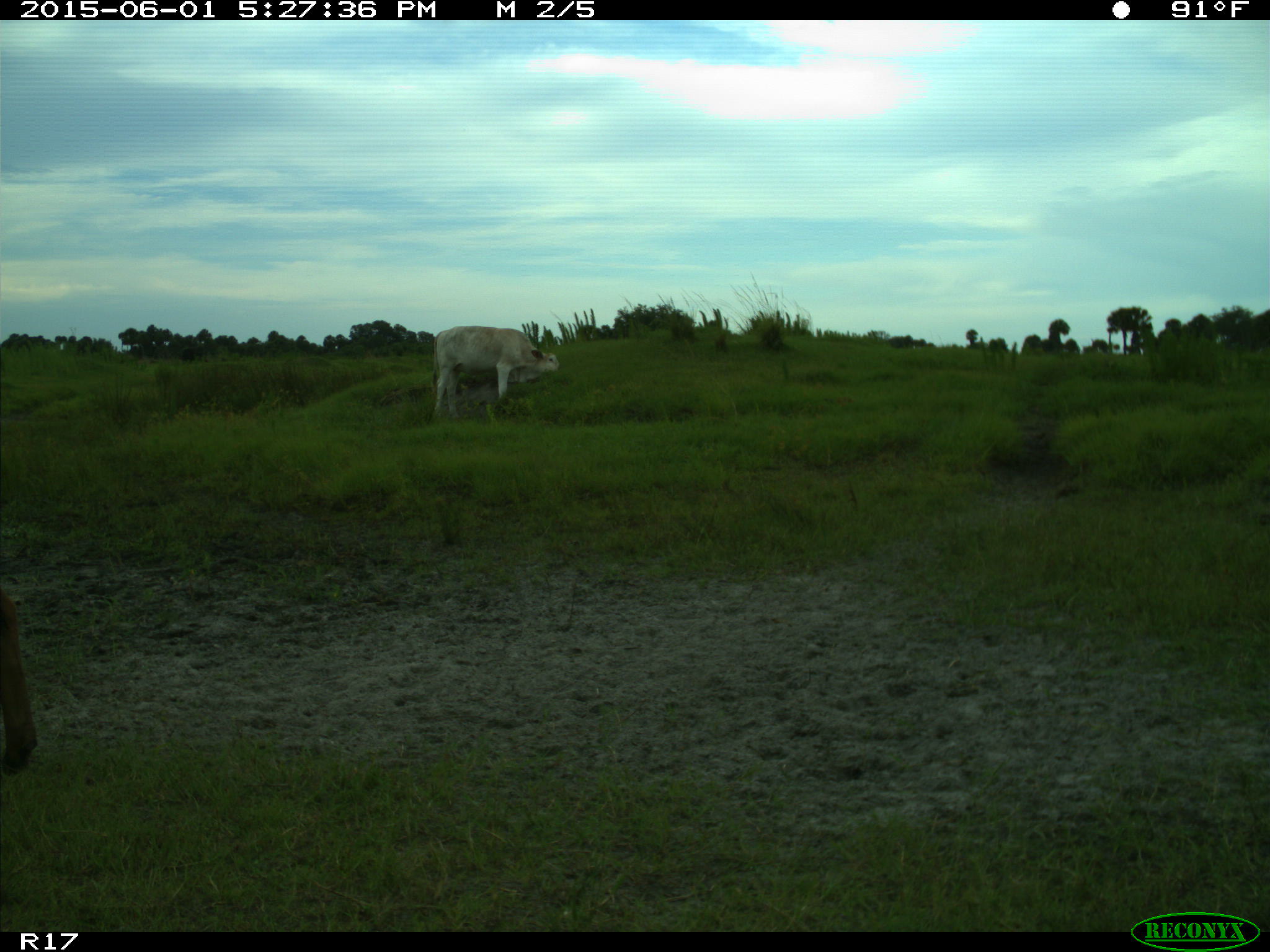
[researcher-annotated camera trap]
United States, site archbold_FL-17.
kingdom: Animalia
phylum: Chordata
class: Mammalia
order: Artiodactyla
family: Bovidae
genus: Bos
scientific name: Bos taurus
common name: domestic cow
Bos taurus (domestic cow).